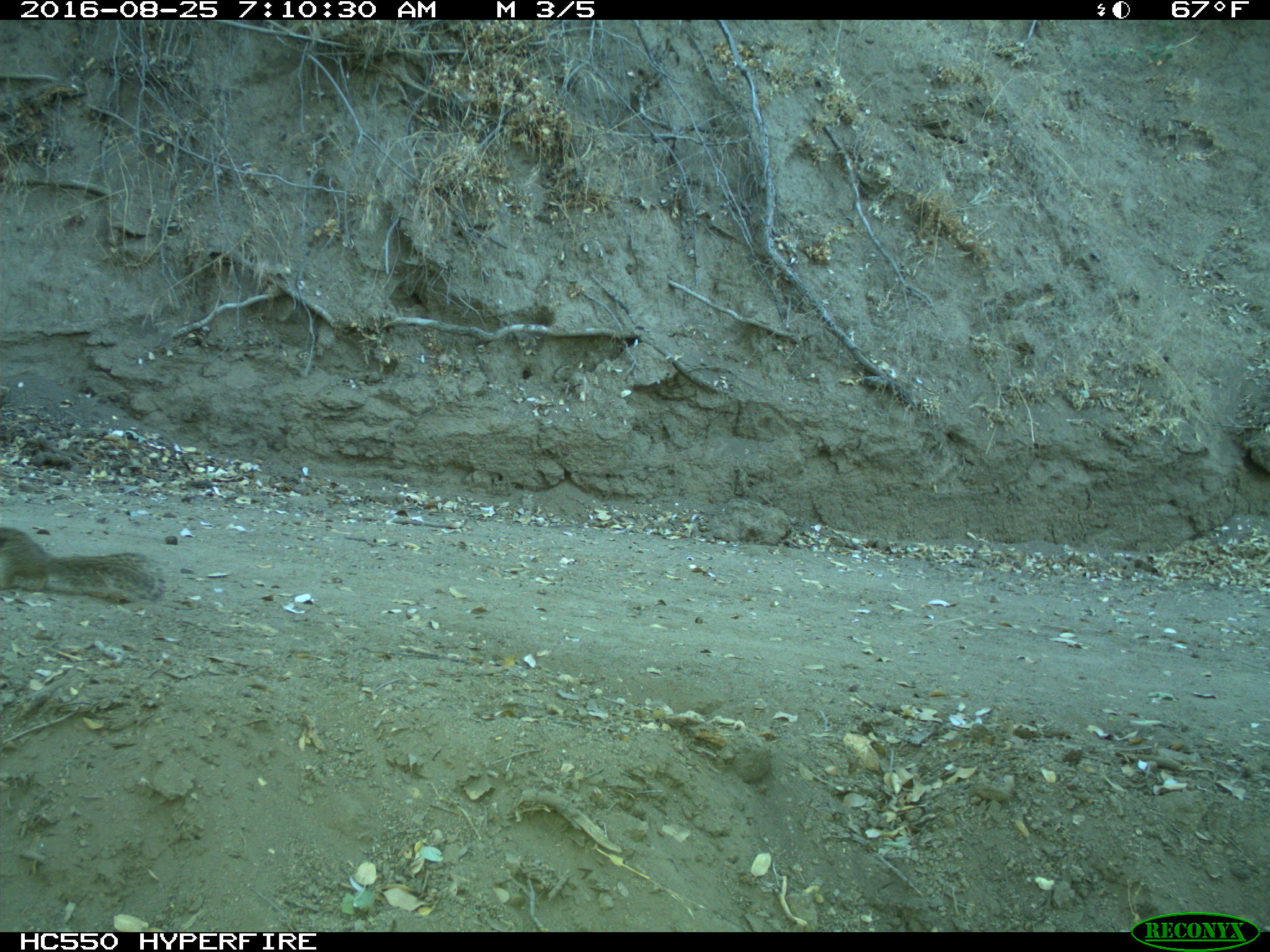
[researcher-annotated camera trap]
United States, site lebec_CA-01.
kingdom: Animalia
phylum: Chordata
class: Mammalia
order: Rodentia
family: Sciuridae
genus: Otospermophilus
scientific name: Otospermophilus beecheyi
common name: california ground squirrel